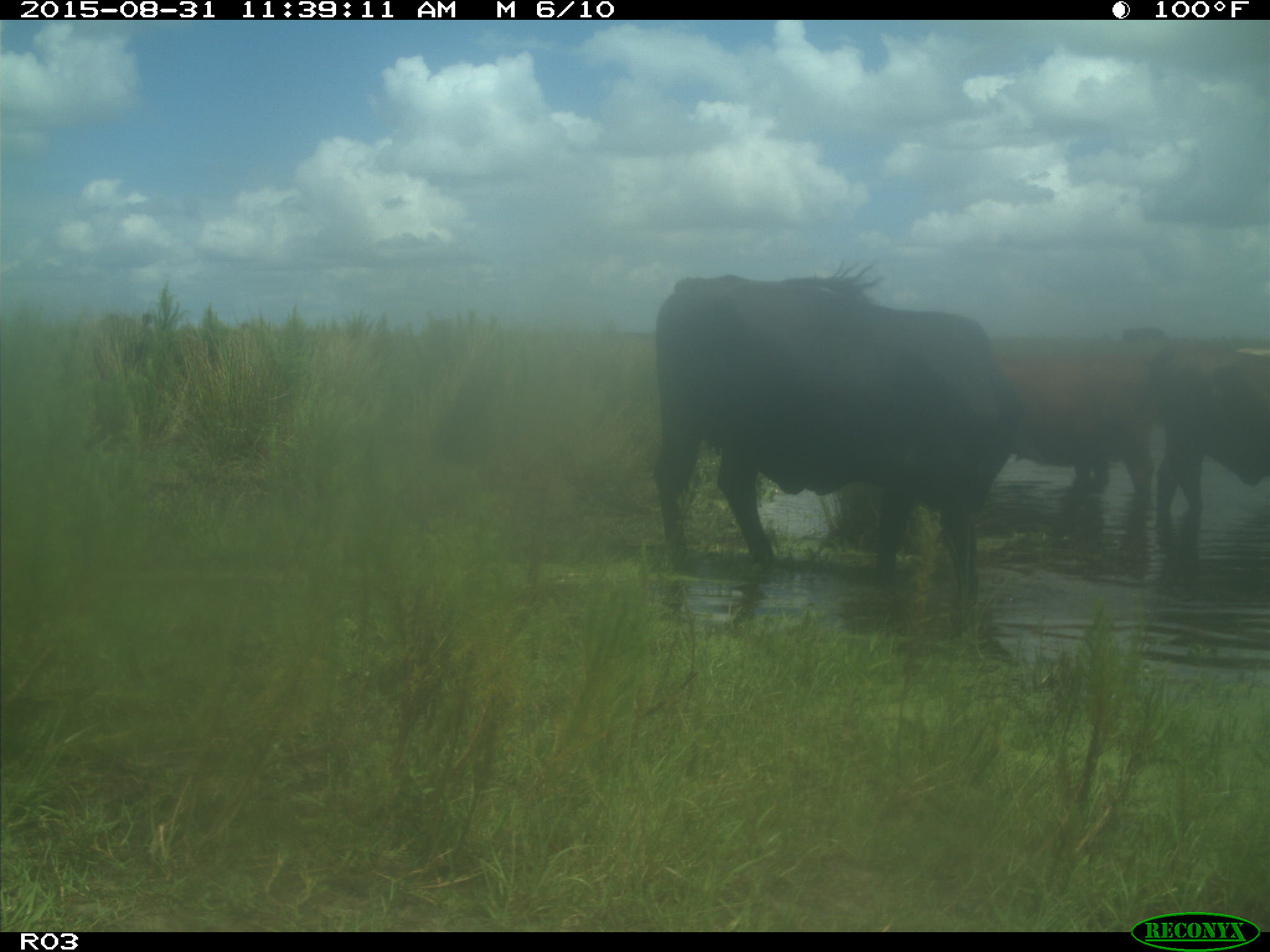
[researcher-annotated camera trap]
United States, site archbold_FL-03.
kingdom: Animalia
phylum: Chordata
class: Mammalia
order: Artiodactyla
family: Bovidae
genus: Bos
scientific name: Bos taurus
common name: domestic cow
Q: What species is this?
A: Bos taurus (domestic cow).